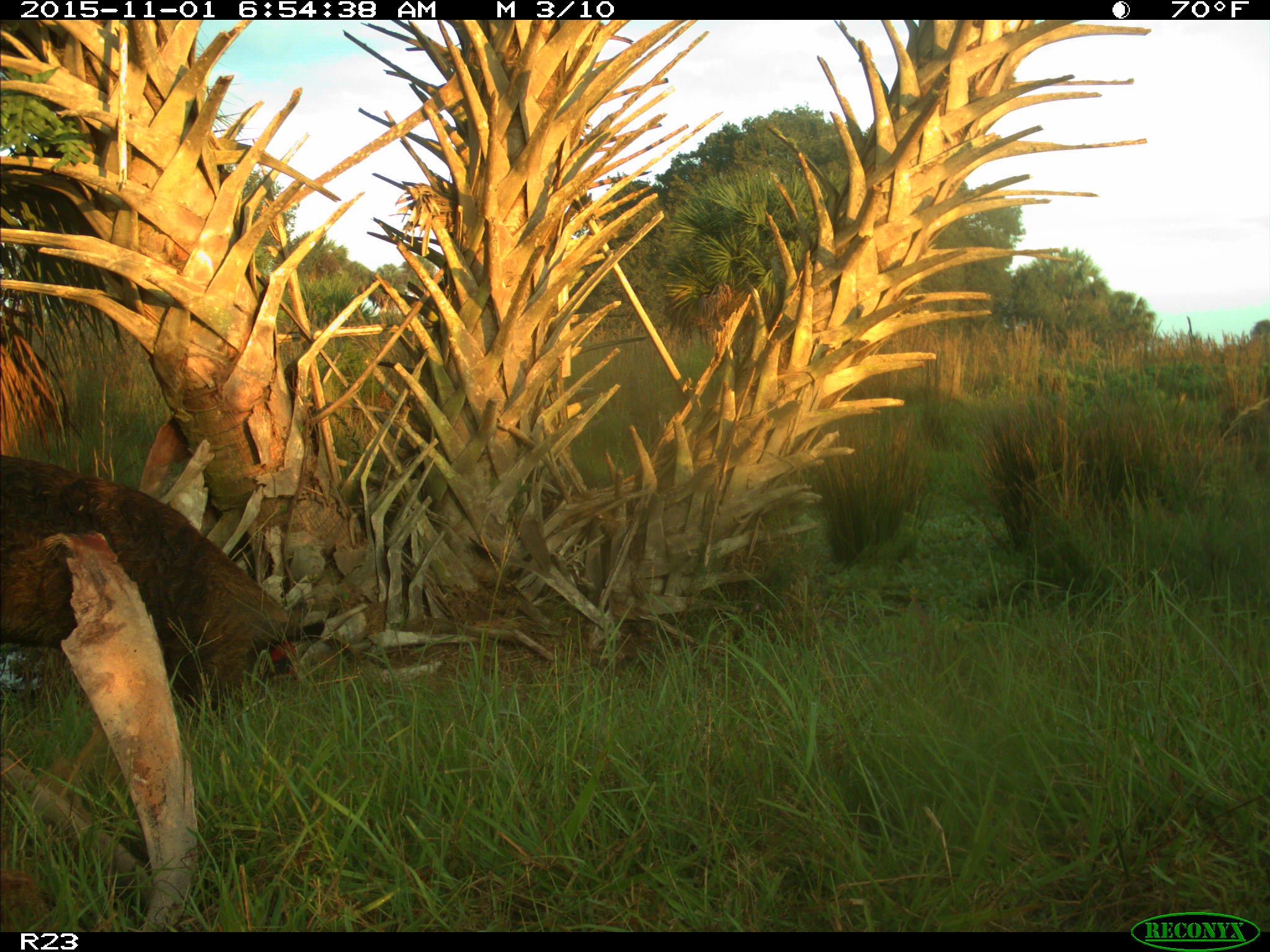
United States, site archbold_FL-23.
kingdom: Animalia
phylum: Chordata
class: Mammalia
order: Artiodactyla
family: Suidae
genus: Sus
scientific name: Sus scrofa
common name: wild boar